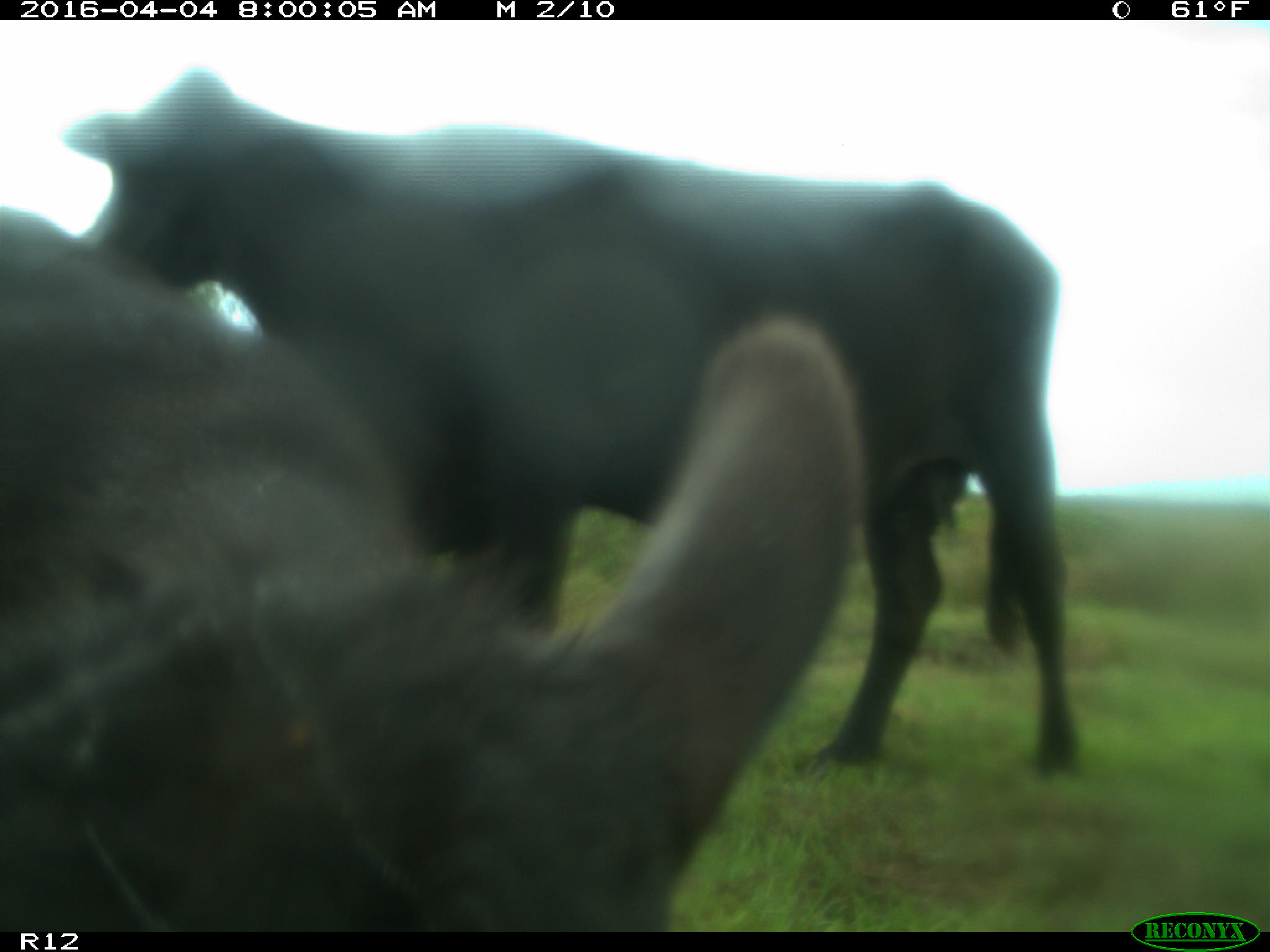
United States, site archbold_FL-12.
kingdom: Animalia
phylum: Chordata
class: Mammalia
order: Artiodactyla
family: Bovidae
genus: Bos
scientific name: Bos taurus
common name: domestic cow